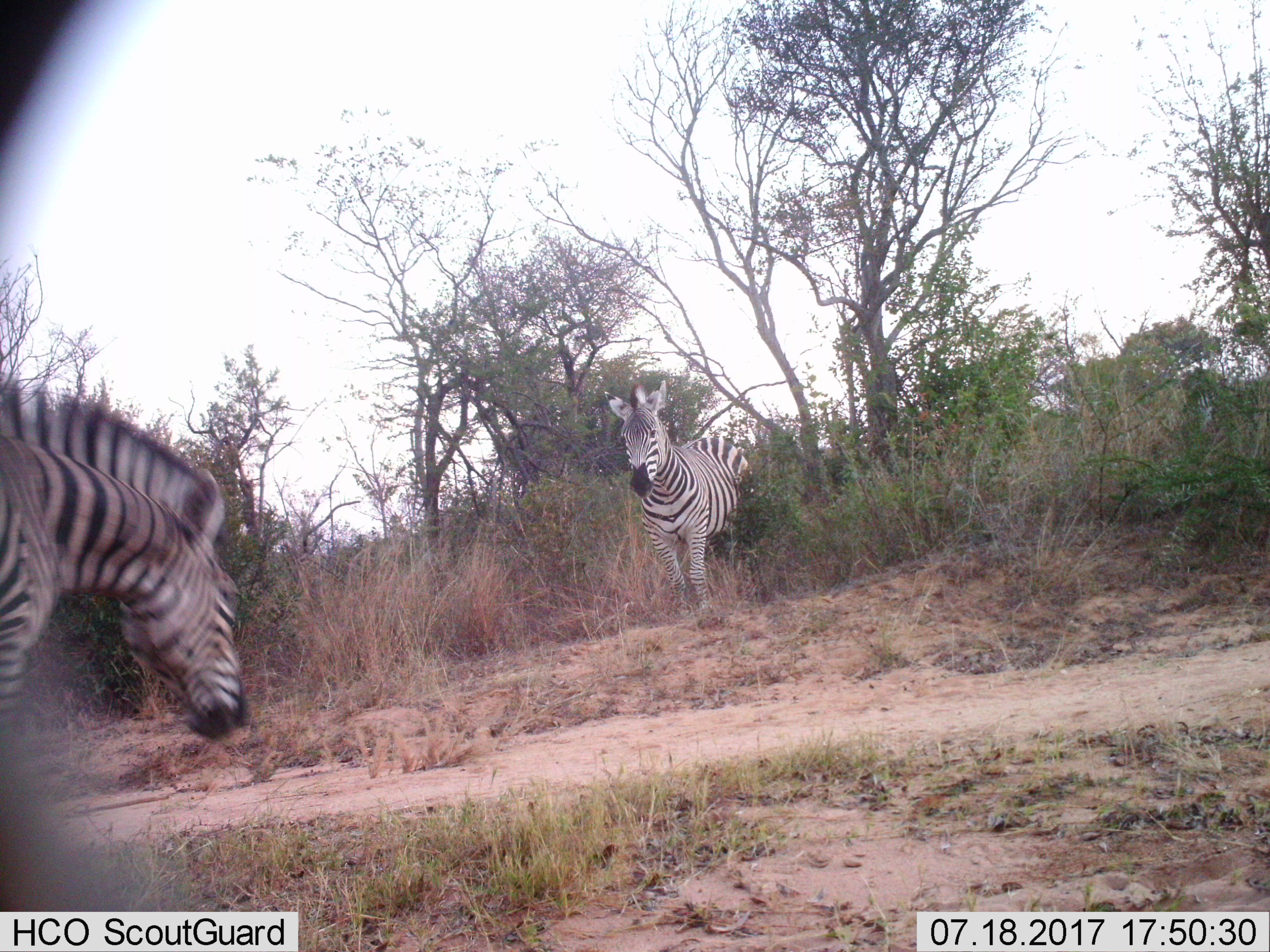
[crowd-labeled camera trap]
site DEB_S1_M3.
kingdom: Animalia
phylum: Chordata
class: Mammalia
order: Perissodactyla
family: Equidae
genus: Equus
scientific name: Equus quagga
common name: plains zebra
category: zebraplains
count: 2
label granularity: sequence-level